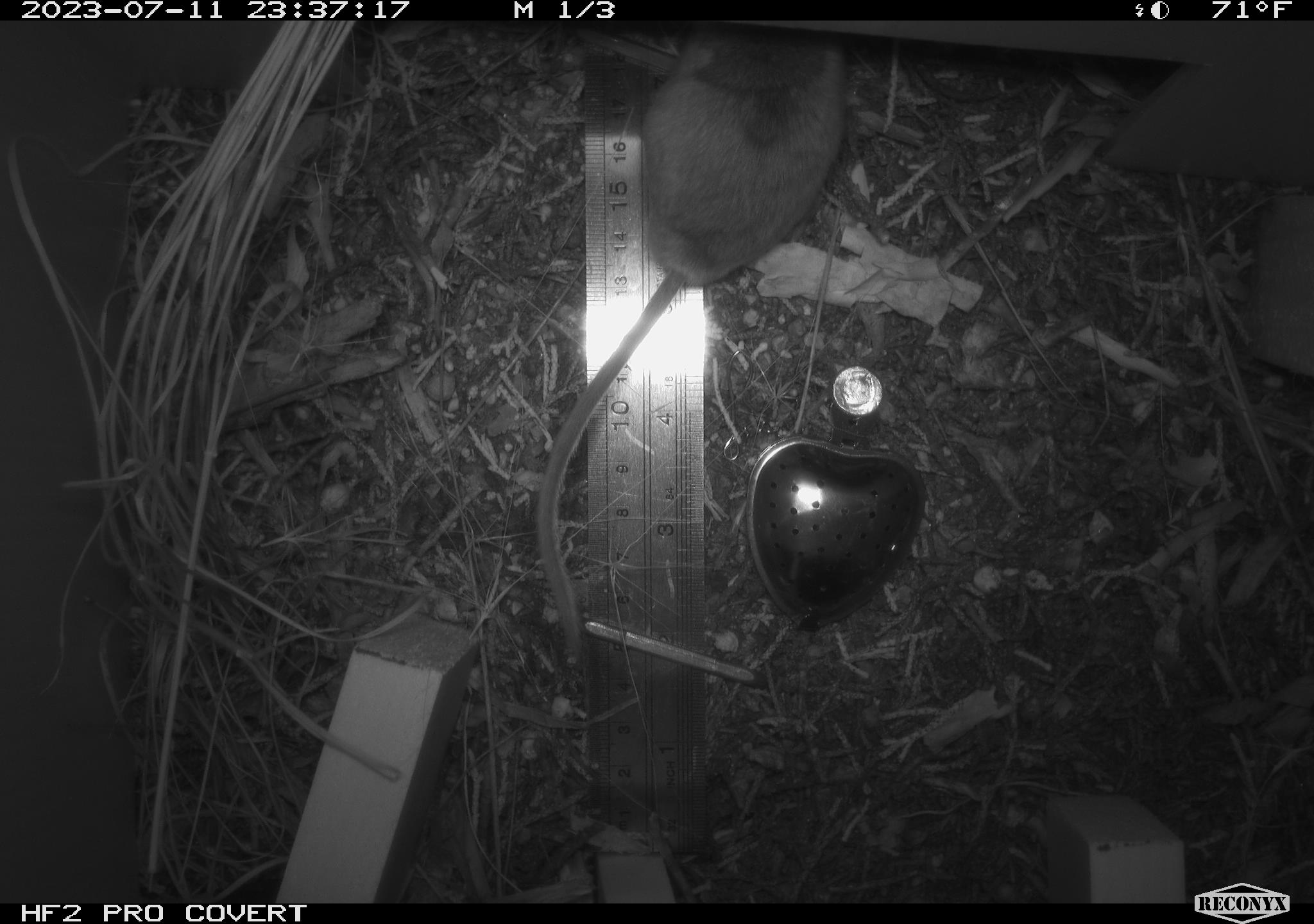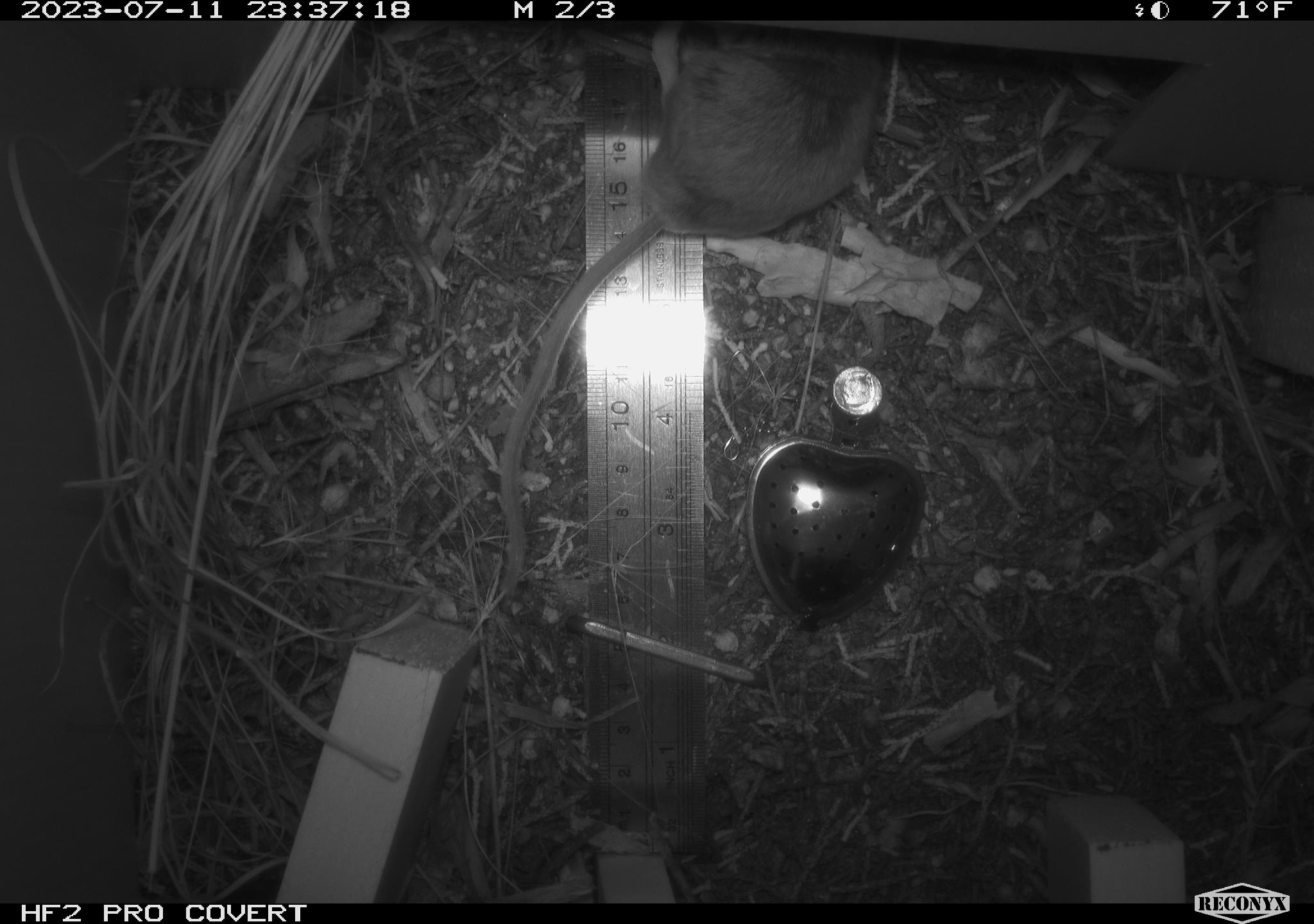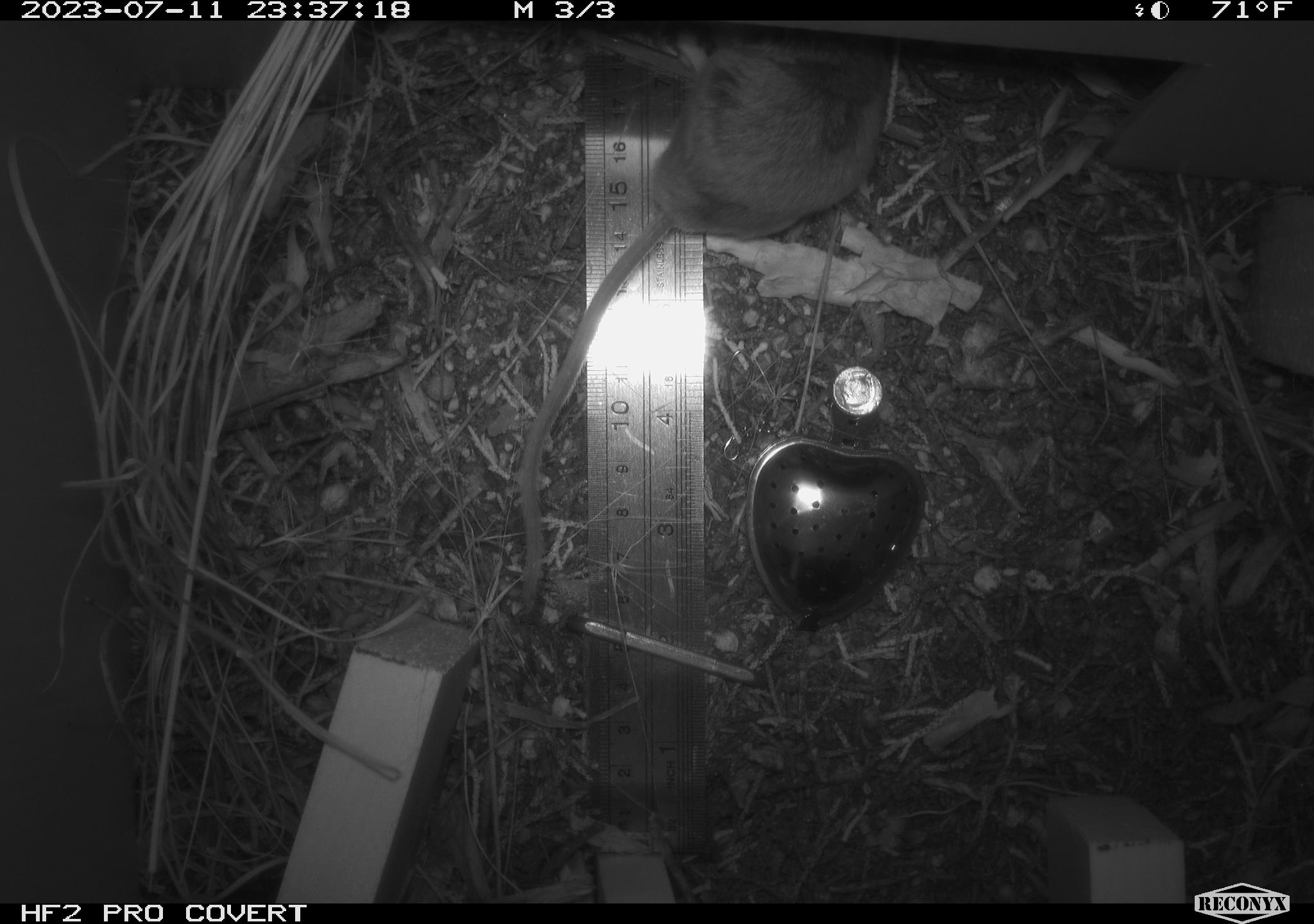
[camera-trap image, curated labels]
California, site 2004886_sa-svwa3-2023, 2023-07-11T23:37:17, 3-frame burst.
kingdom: Animalia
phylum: Chordata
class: Mammalia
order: Rodentia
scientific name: Rodentia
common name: mouse species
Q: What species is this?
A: Mouse species (Rodentia).